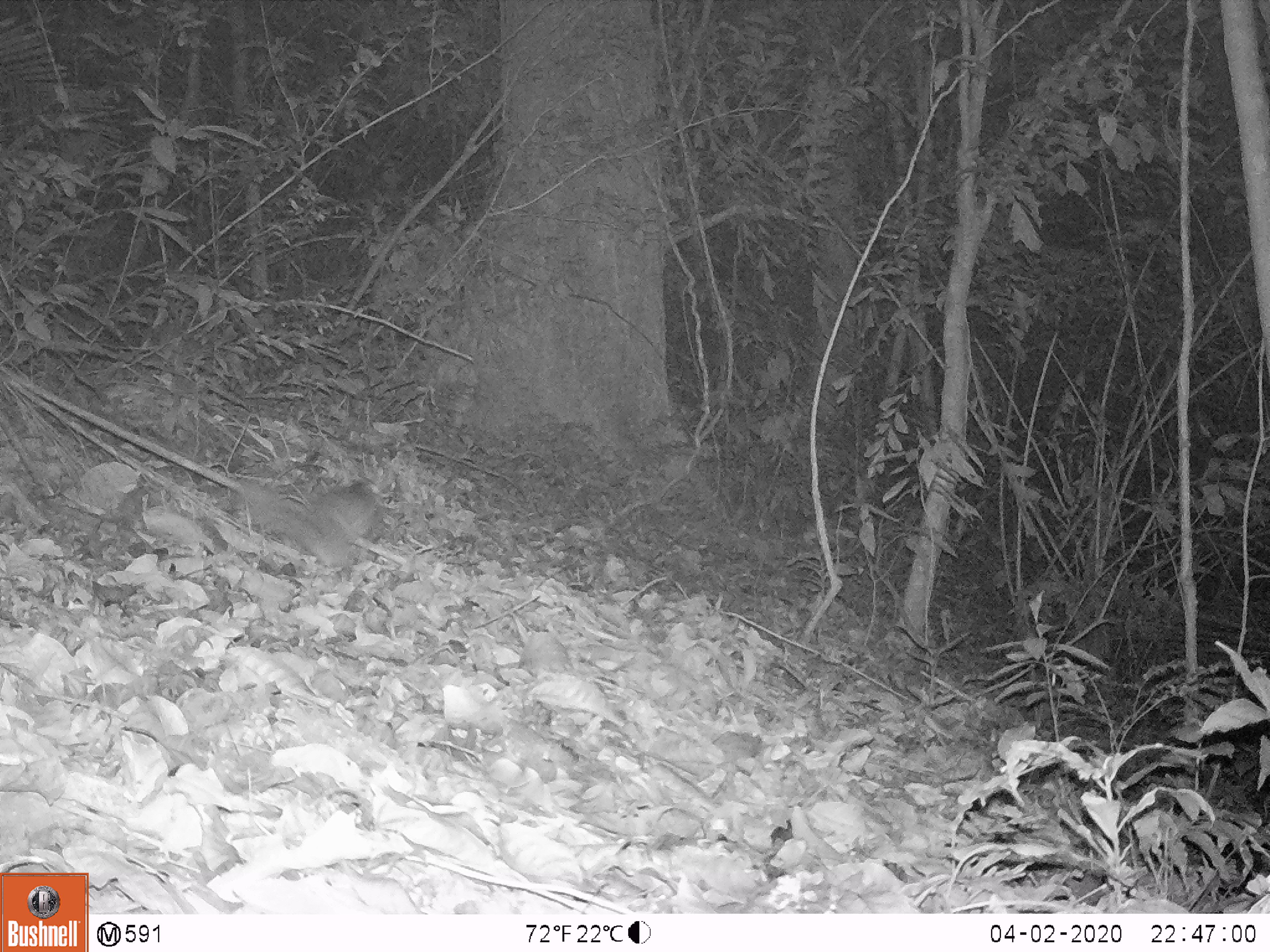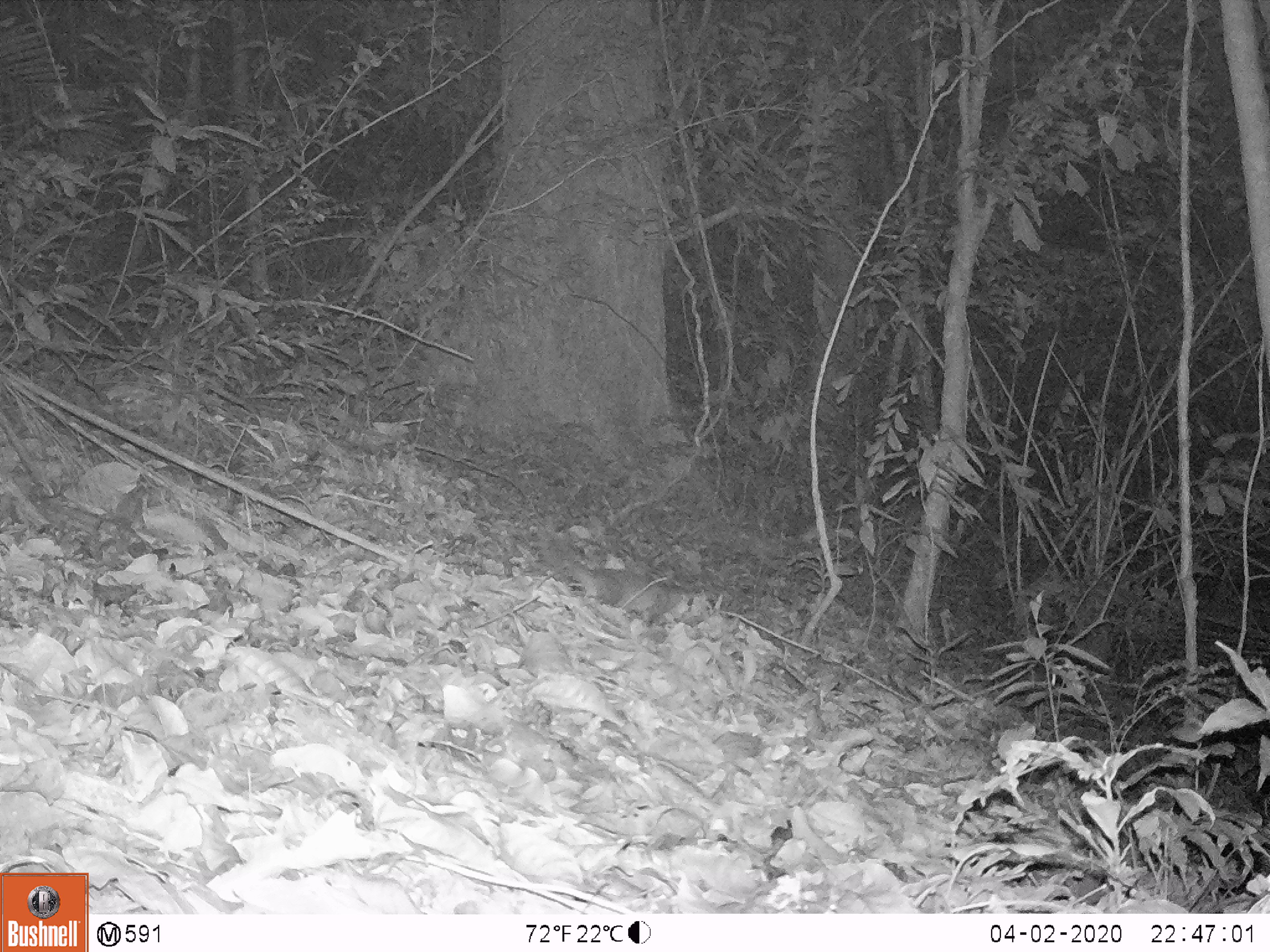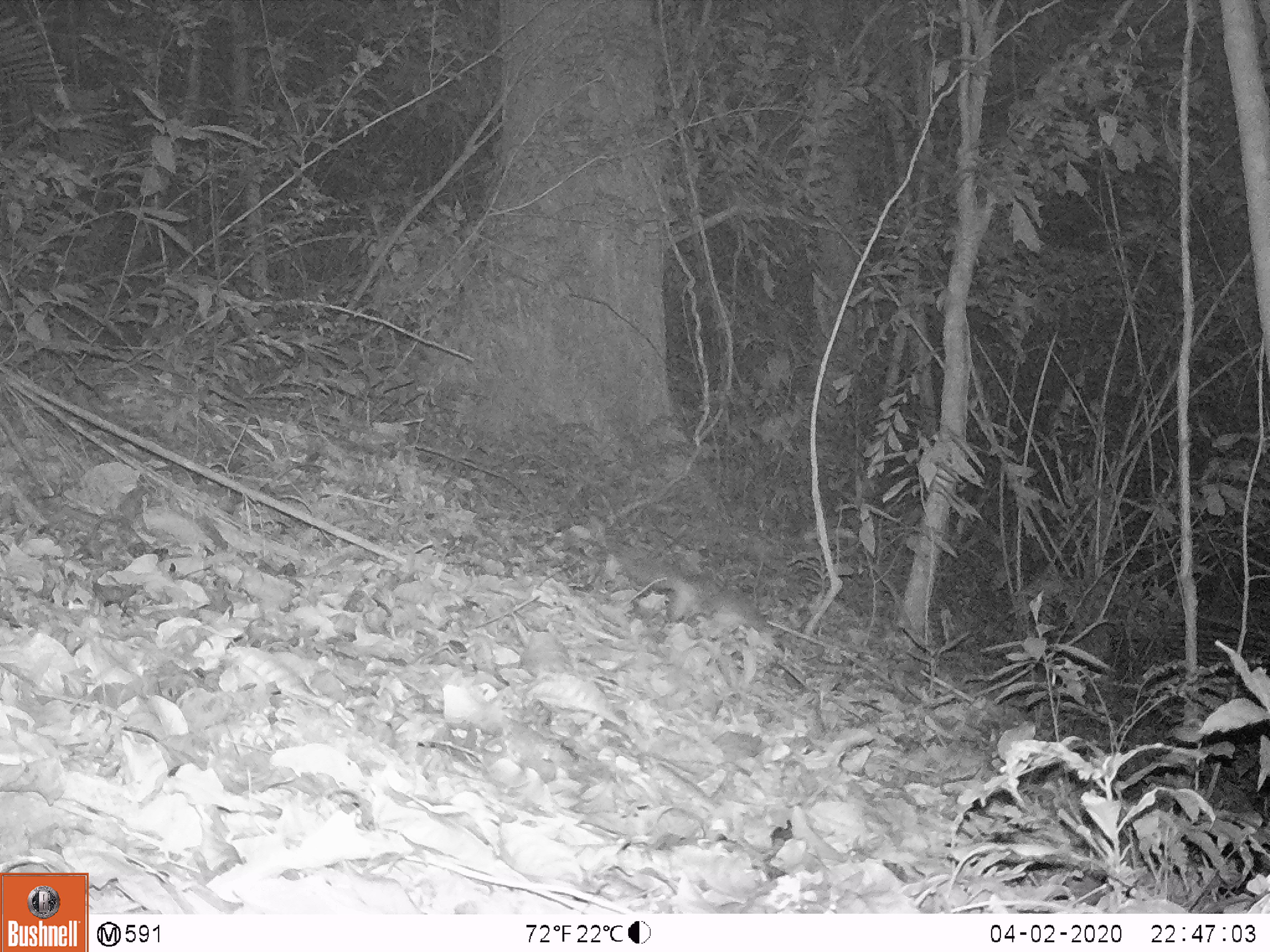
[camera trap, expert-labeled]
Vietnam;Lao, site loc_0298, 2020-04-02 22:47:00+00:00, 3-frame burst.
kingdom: Animalia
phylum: Chordata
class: Mammalia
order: Carnivora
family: Mustelidae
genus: Melogale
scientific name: Melogale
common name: ferret badger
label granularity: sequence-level